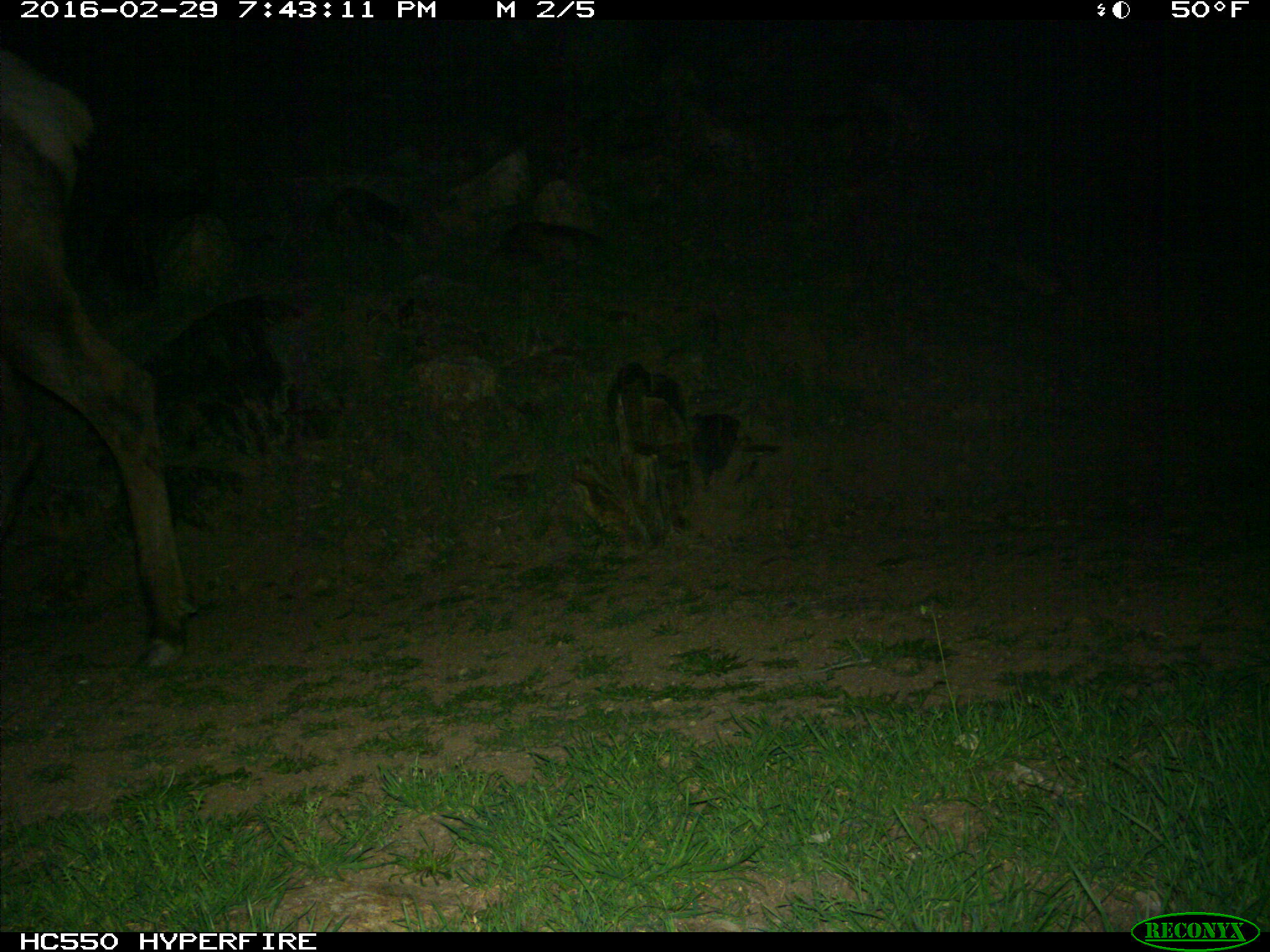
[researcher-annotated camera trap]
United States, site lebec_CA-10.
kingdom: Animalia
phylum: Chordata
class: Mammalia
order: Artiodactyla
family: Cervidae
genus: Cervus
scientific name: Cervus canadensis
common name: elk